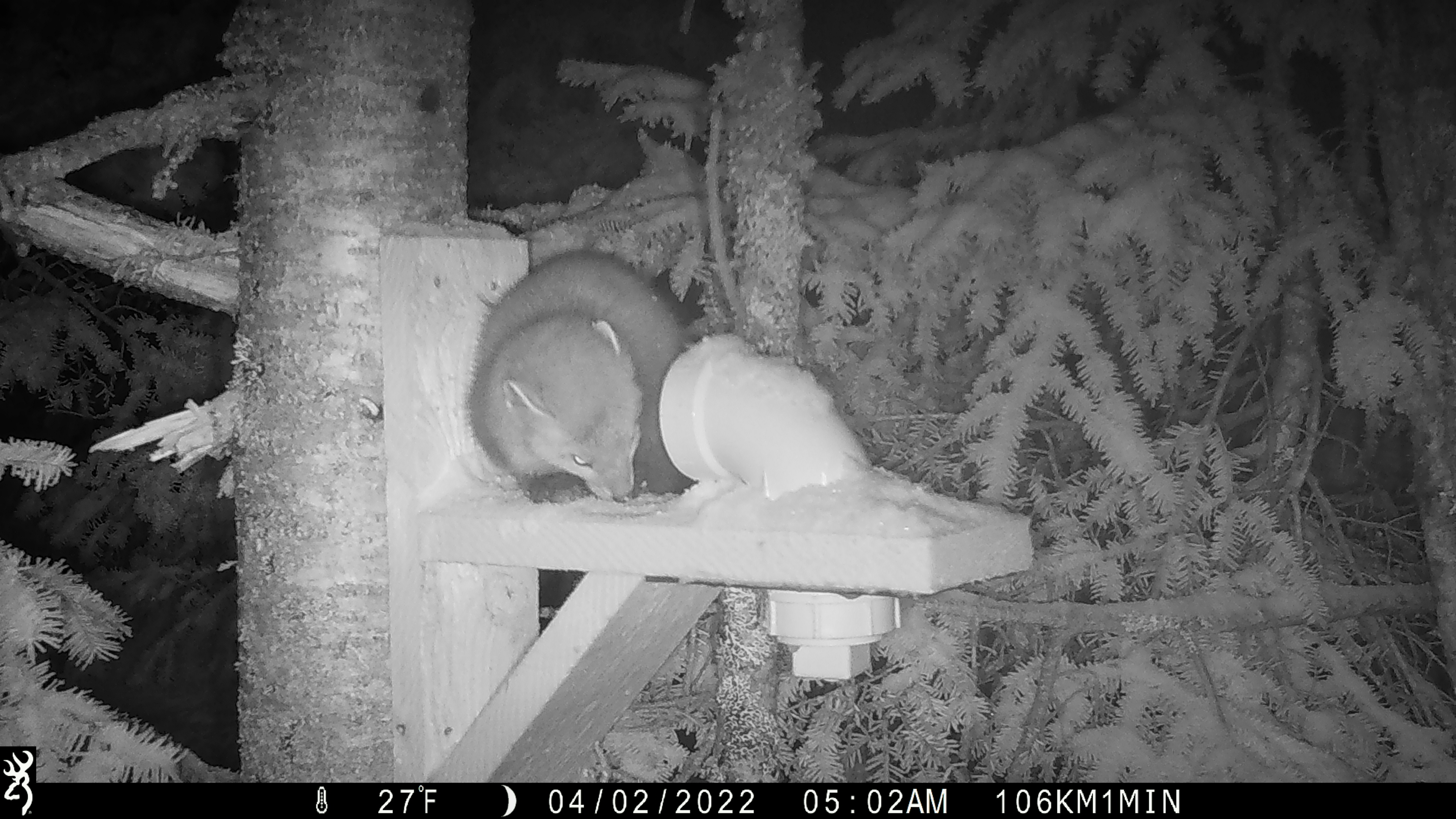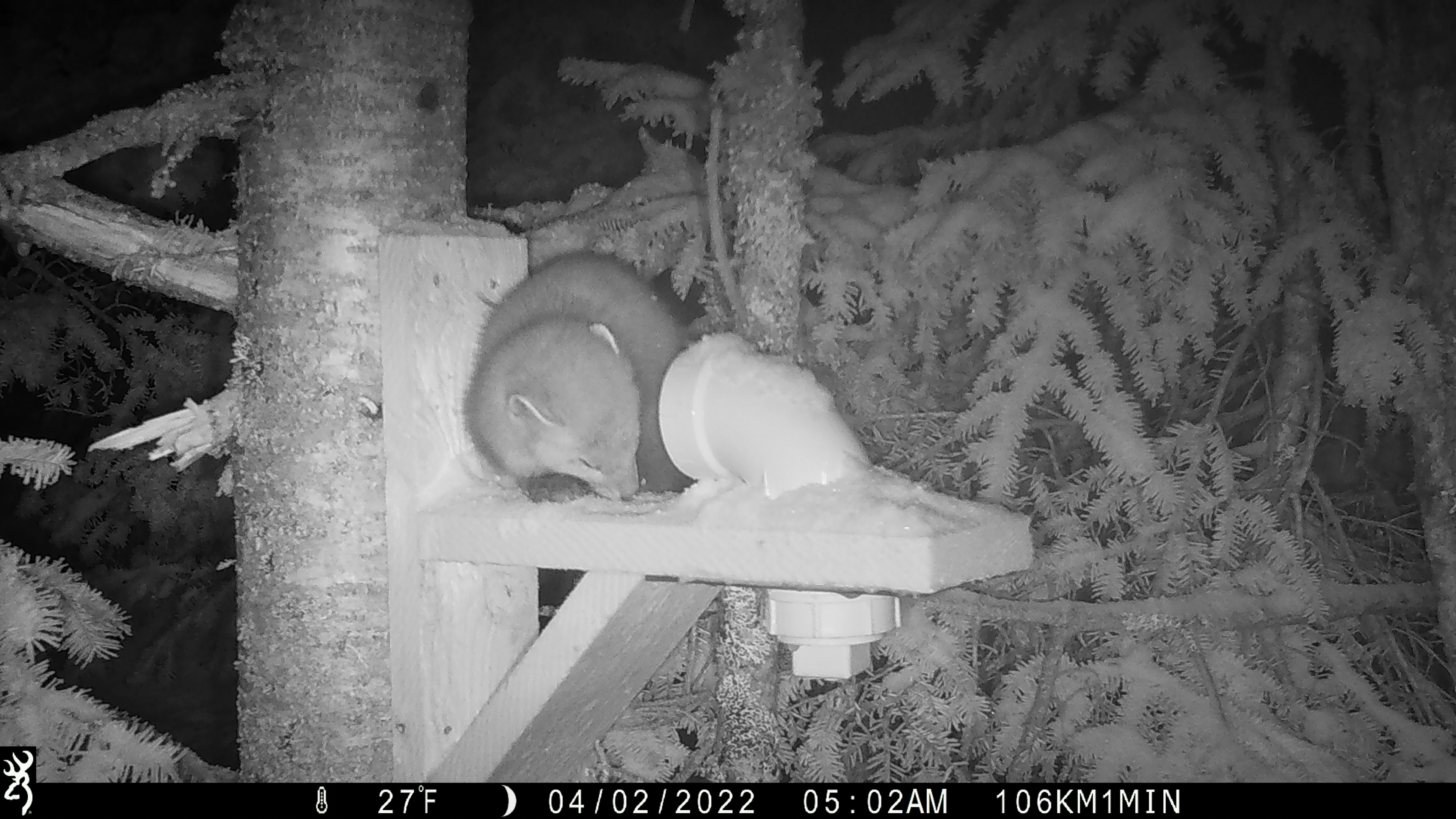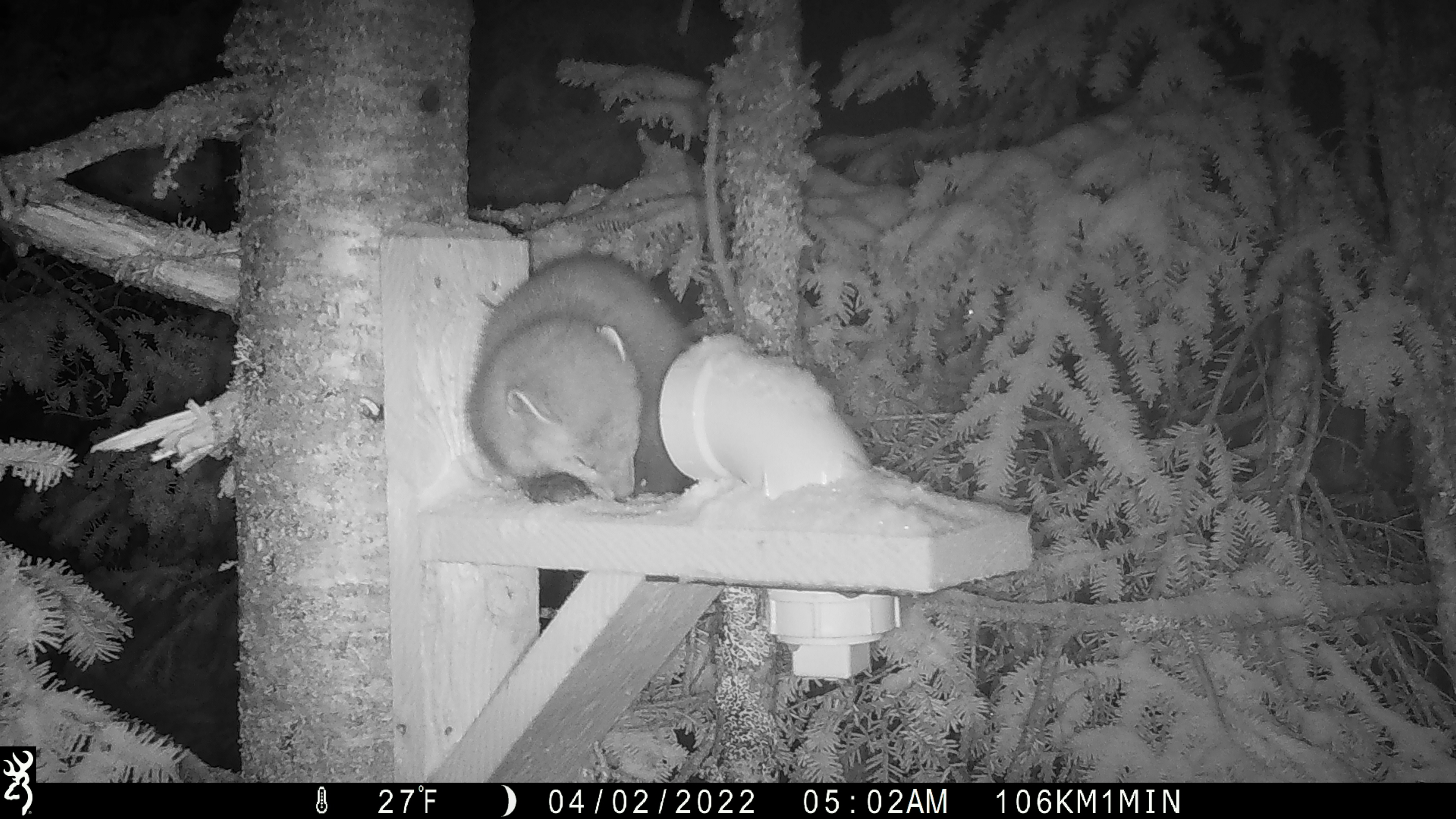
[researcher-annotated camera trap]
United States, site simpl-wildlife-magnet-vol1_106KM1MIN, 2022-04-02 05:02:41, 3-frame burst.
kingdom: Animalia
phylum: Chordata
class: Mammalia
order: Carnivora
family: Mustelidae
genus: Martes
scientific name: Martes americana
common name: american marten